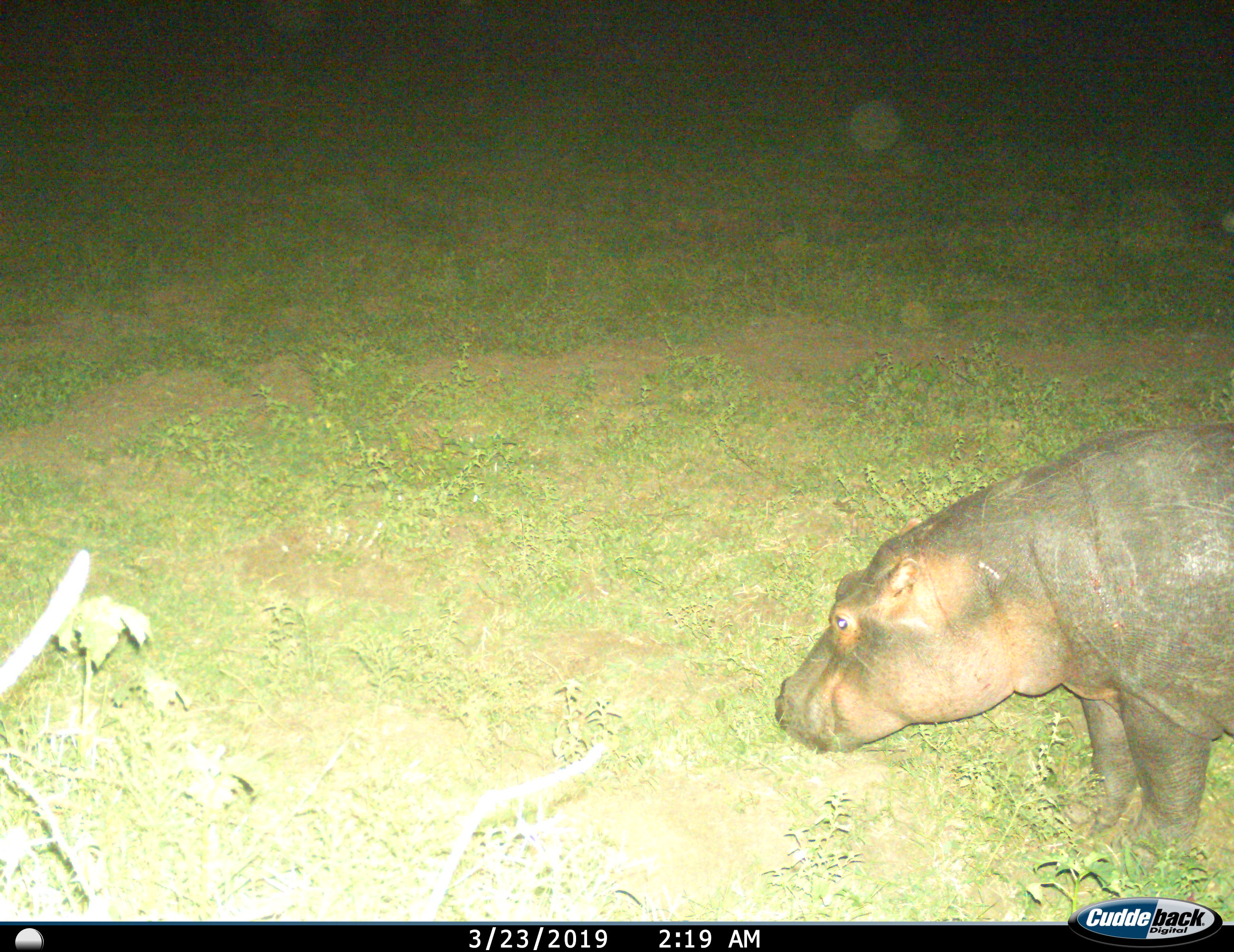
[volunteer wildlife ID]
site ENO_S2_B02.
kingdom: Animalia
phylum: Chordata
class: Mammalia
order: Artiodactyla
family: Hippopotamidae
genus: Hippopotamus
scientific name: Hippopotamus amphibius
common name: hippopotamus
Hippopotamus (Hippopotamus amphibius), count 1. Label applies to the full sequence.